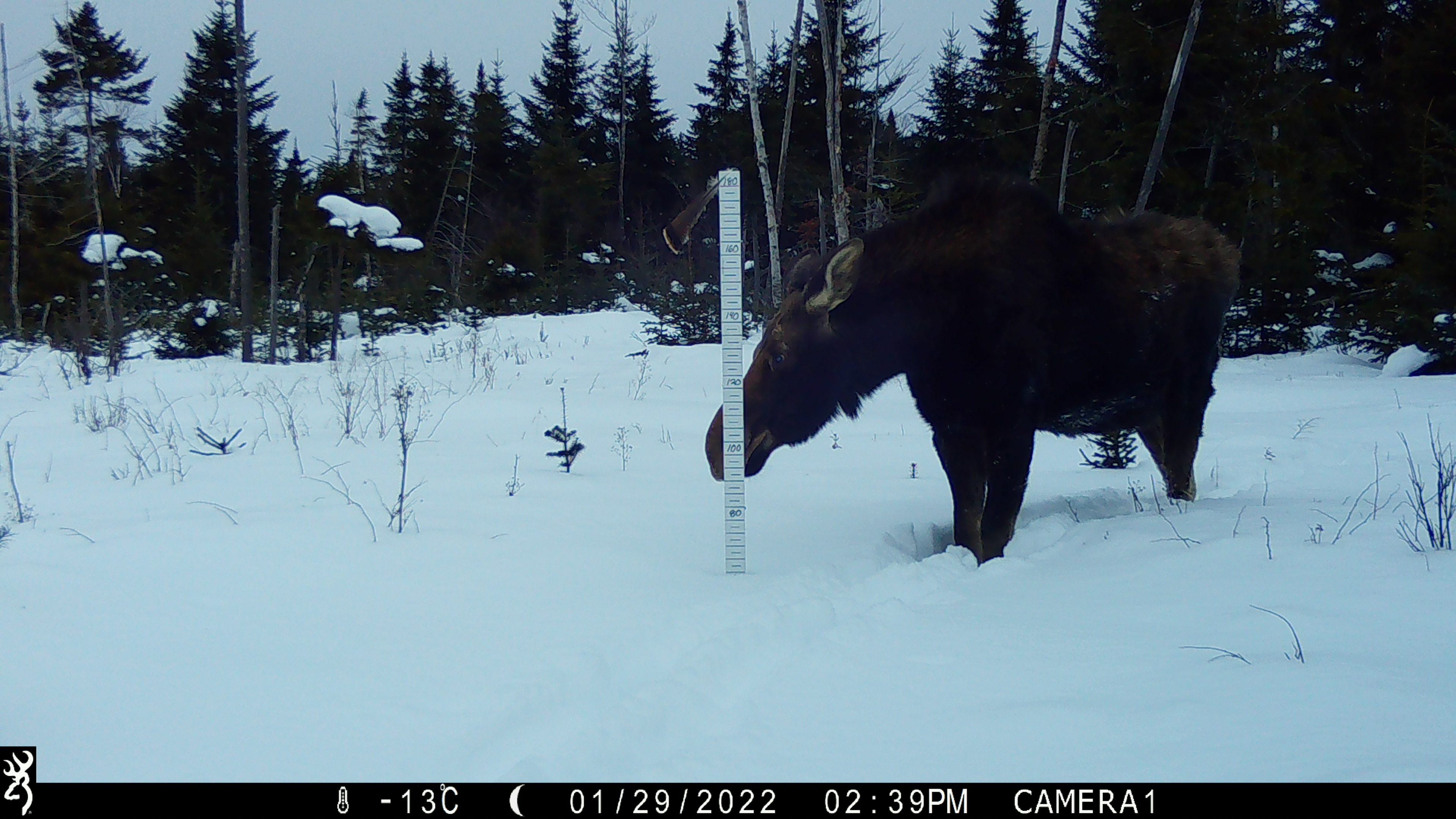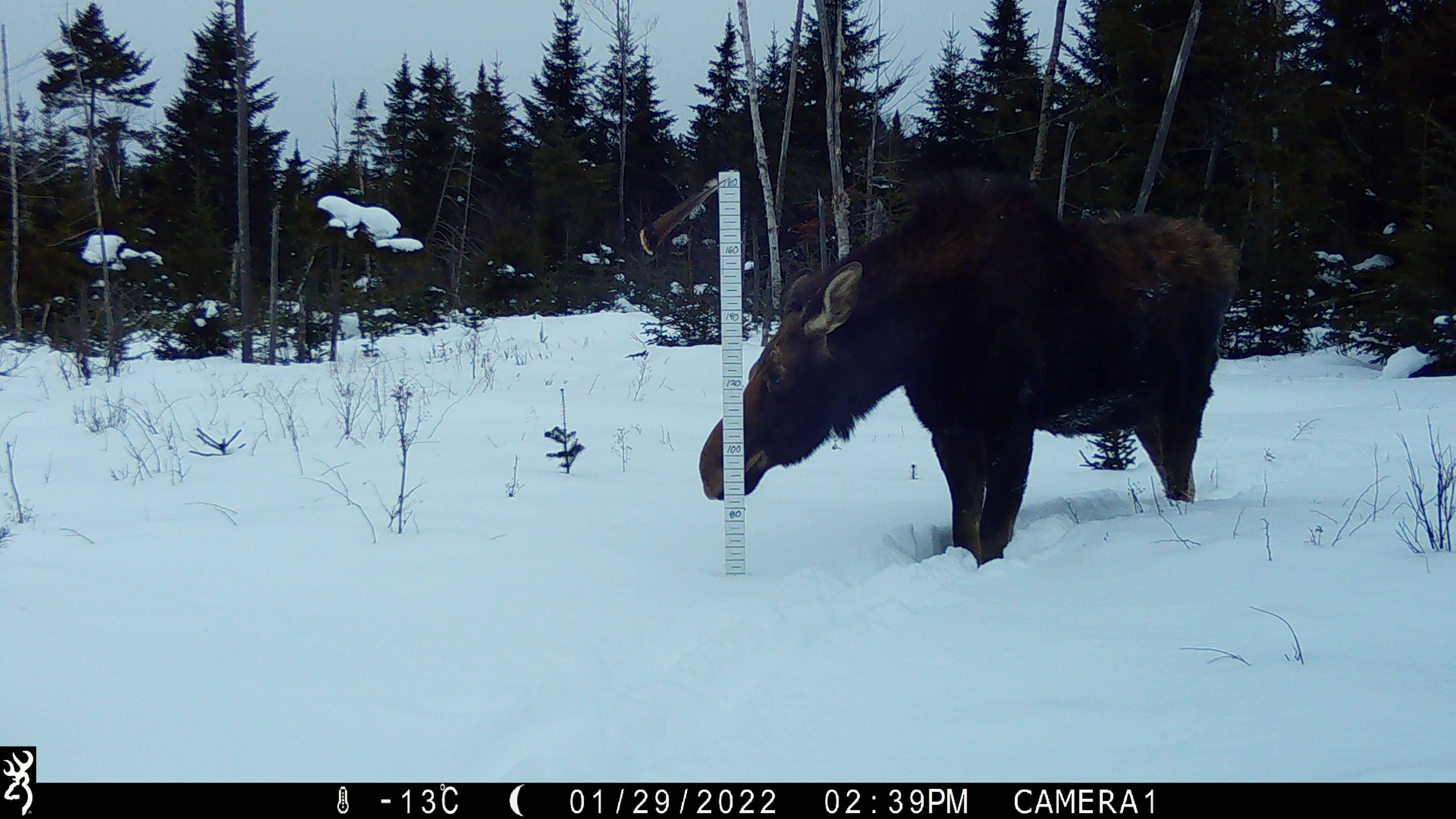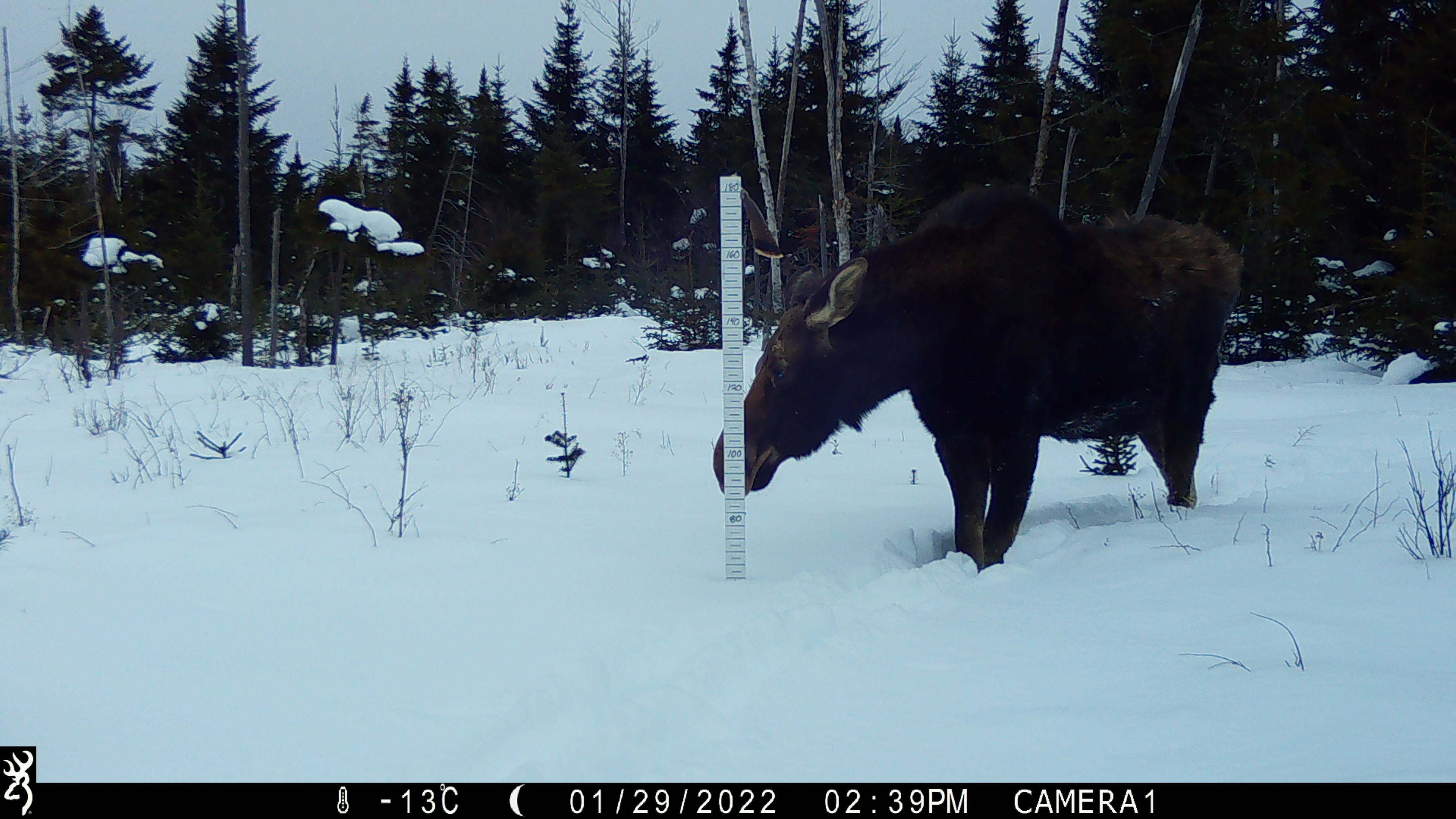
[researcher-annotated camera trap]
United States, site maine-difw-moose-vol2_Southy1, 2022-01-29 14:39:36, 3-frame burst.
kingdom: Animalia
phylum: Chordata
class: Mammalia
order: Artiodactyla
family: Cervidae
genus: Alces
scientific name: Alces alces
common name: moose